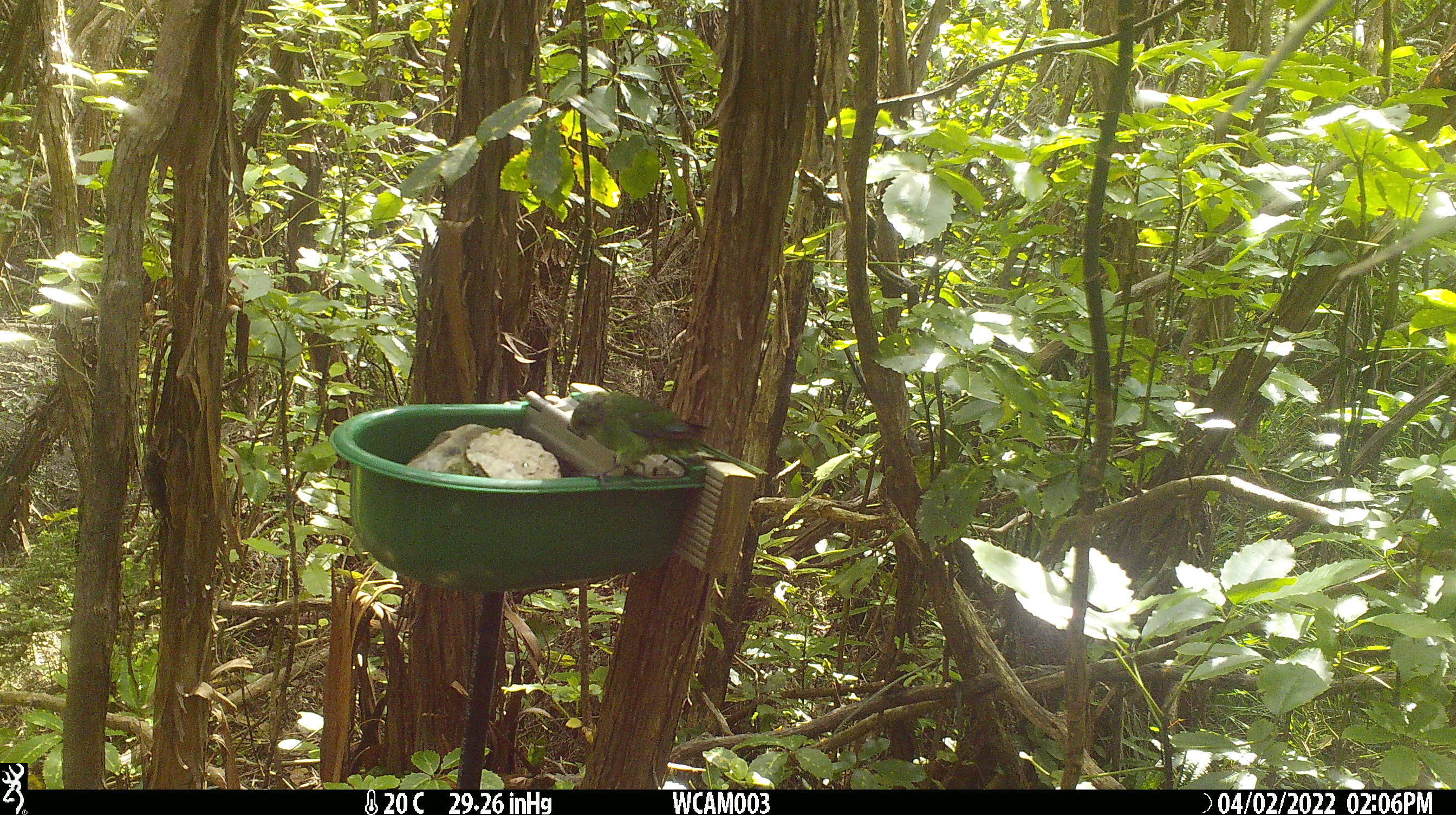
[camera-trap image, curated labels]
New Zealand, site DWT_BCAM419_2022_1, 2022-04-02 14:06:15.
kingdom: Animalia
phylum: Chordata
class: Aves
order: Psittaciformes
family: Psittaculidae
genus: Cyanoramphus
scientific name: Cyanoramphus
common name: parakeet